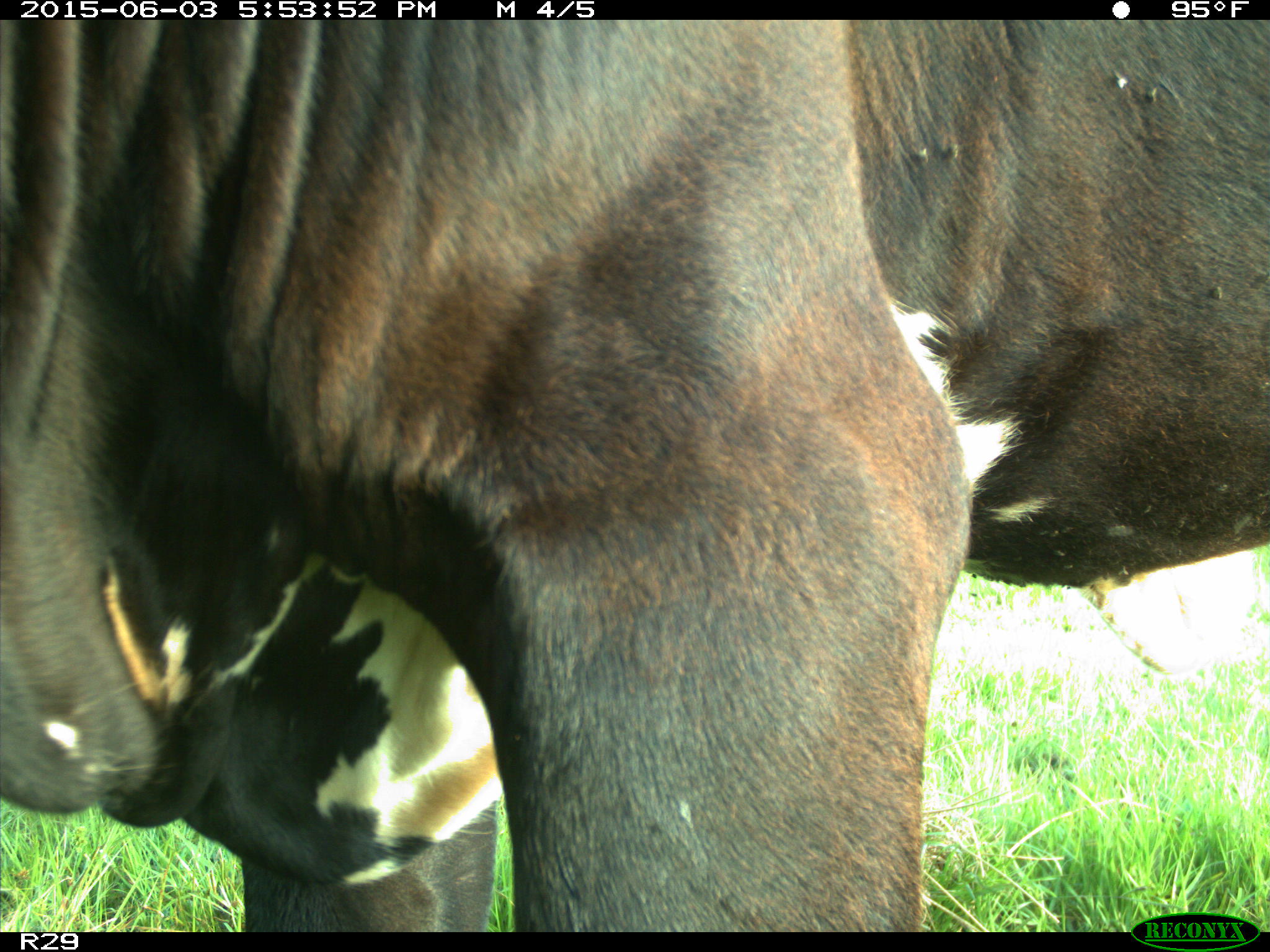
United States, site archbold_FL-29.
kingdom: Animalia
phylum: Chordata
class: Mammalia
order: Artiodactyla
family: Bovidae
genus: Bos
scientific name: Bos taurus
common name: domestic cow